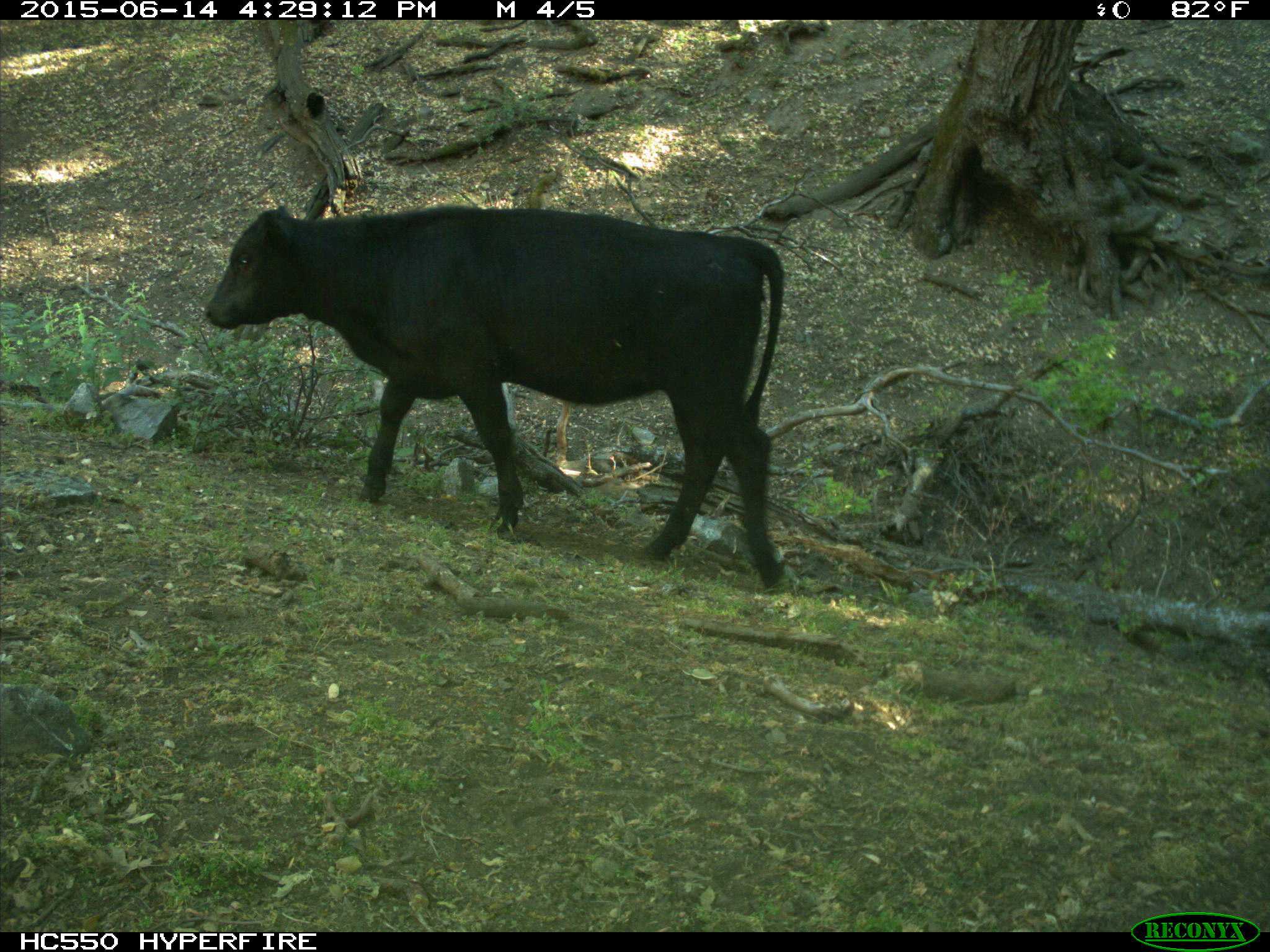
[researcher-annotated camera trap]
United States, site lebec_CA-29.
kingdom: Animalia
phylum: Chordata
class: Mammalia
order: Artiodactyla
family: Bovidae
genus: Bos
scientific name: Bos taurus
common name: domestic cow